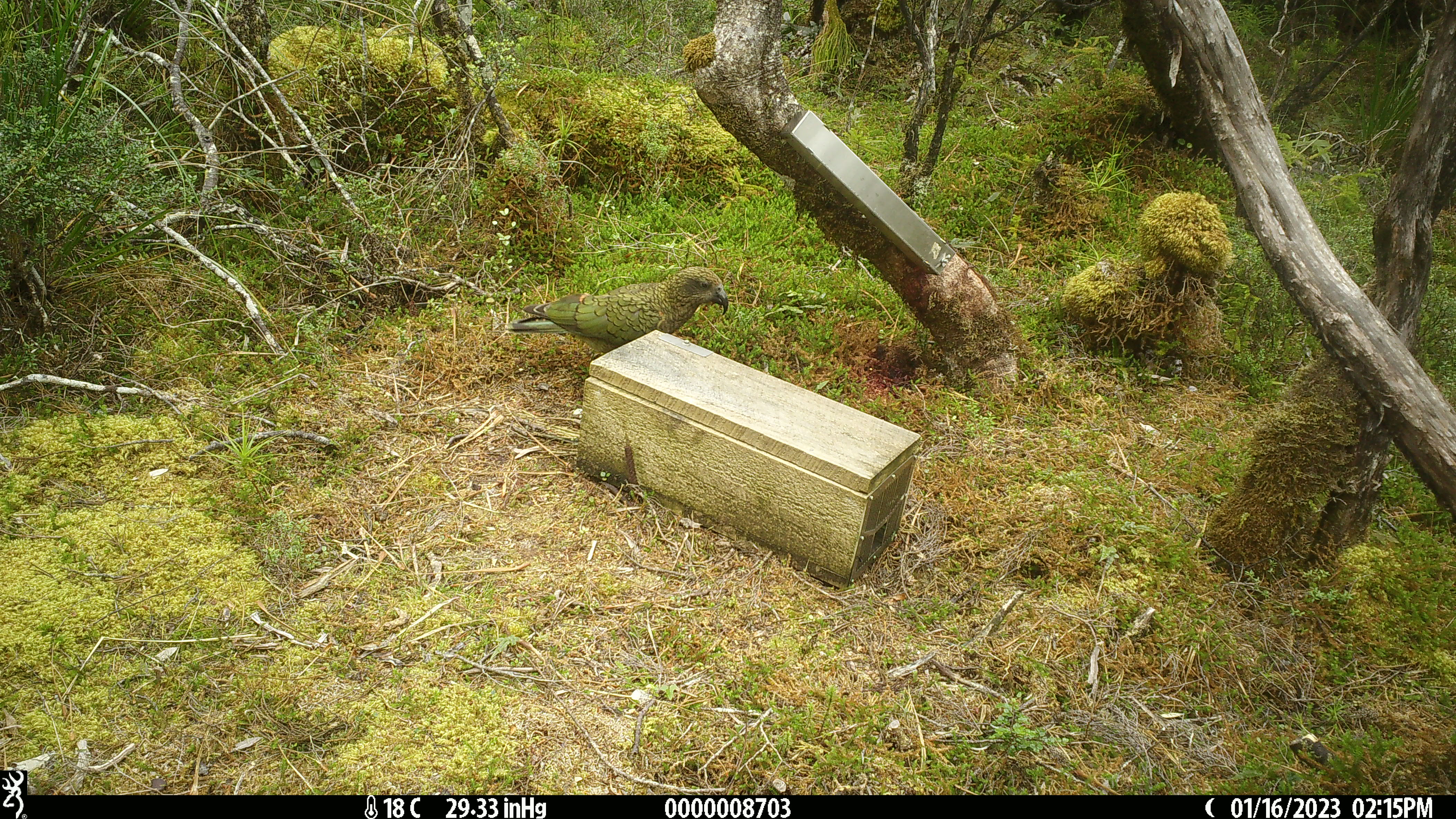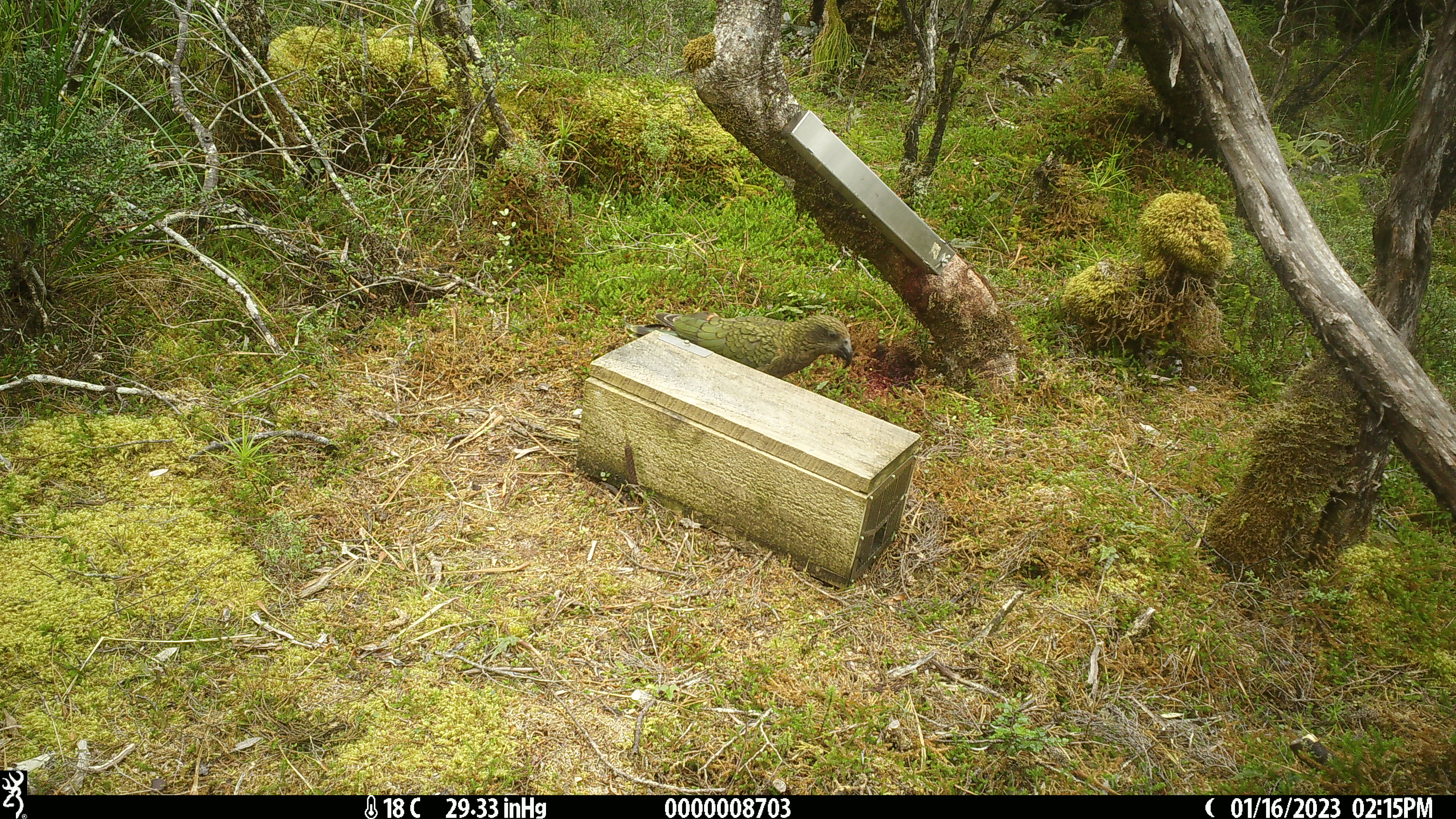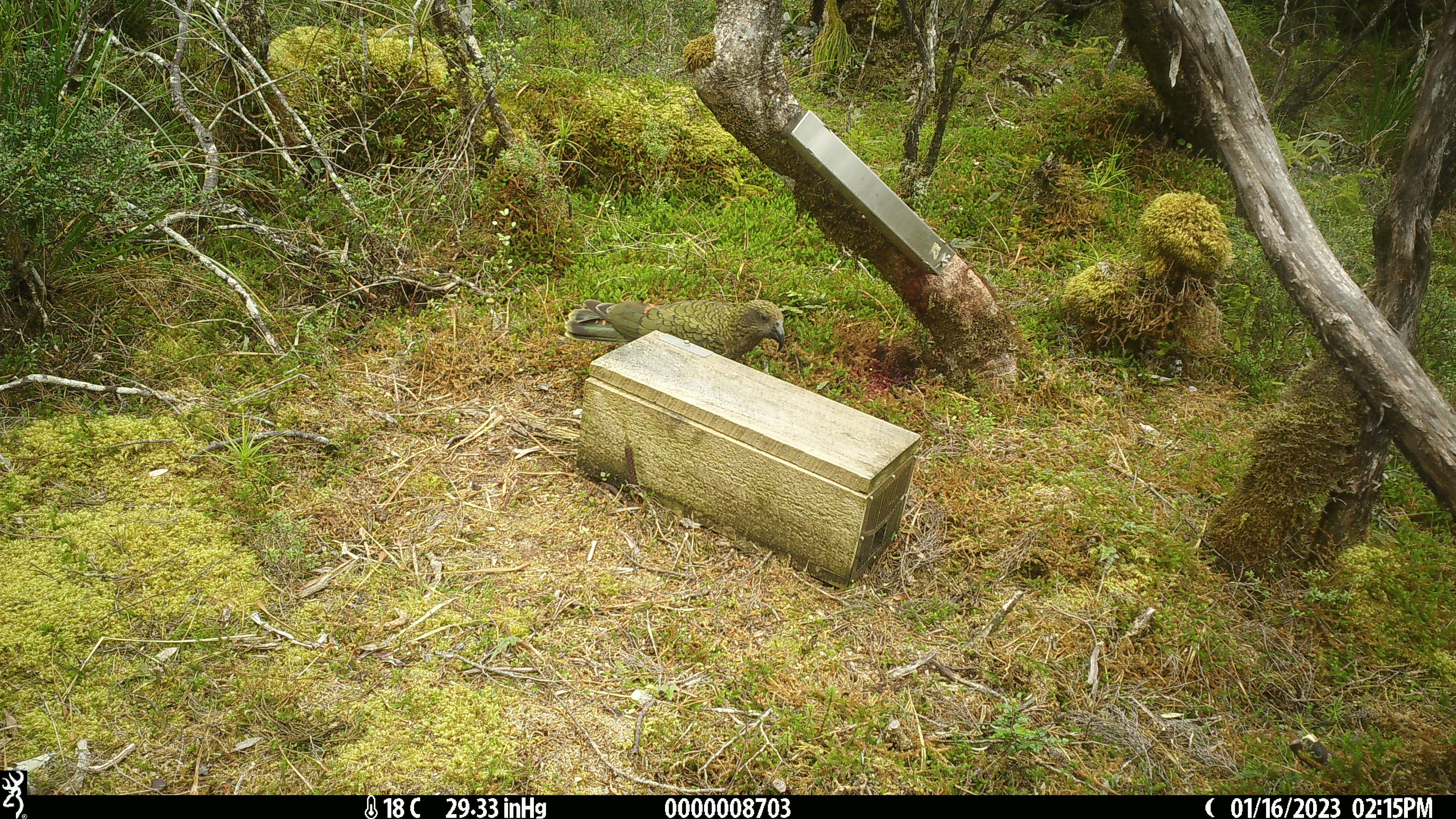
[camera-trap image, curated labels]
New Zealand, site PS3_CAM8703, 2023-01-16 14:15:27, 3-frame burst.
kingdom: Animalia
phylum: Chordata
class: Aves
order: Psittaciformes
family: Strigopidae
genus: Nestor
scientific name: Nestor notabilis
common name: kea